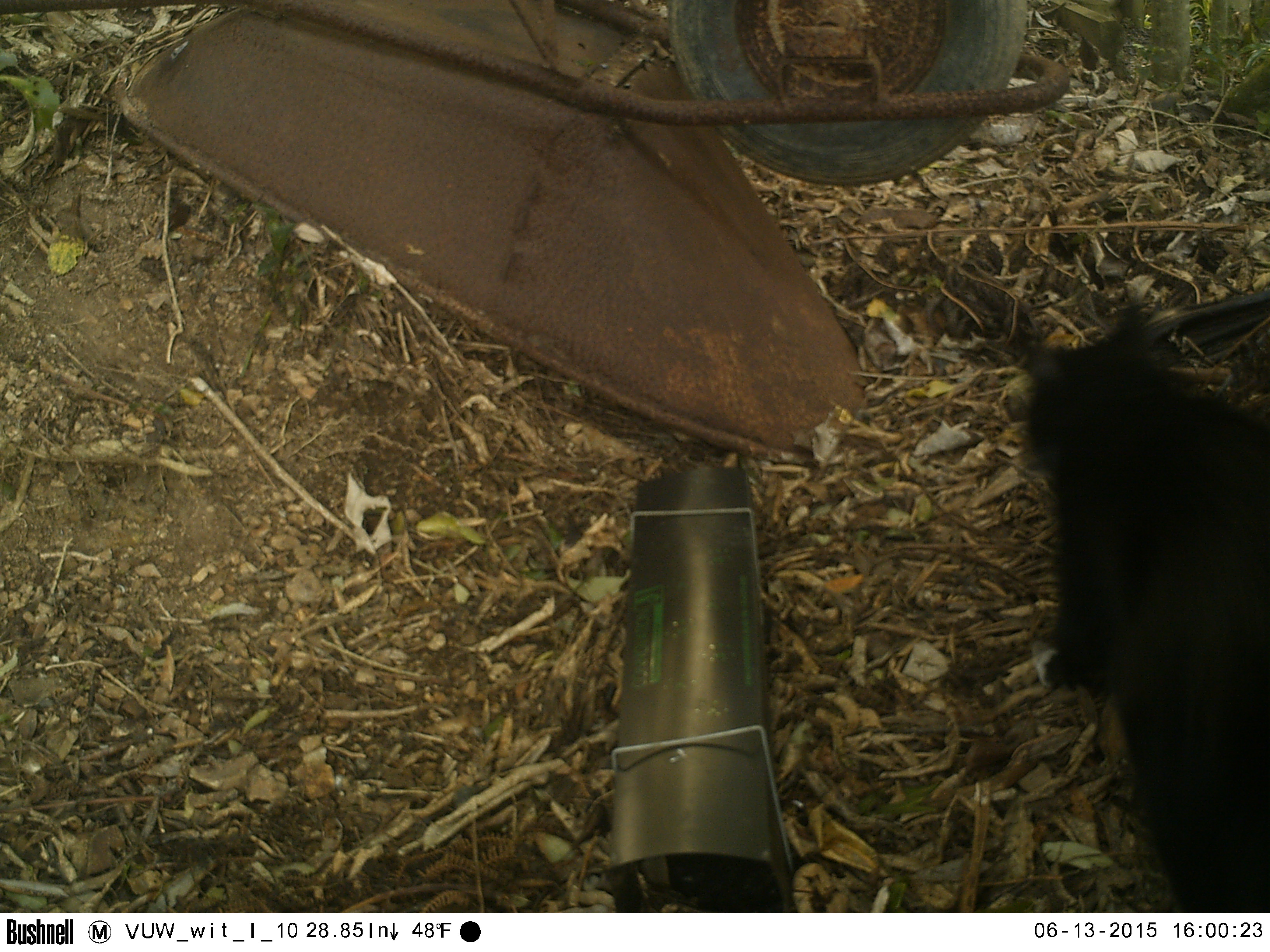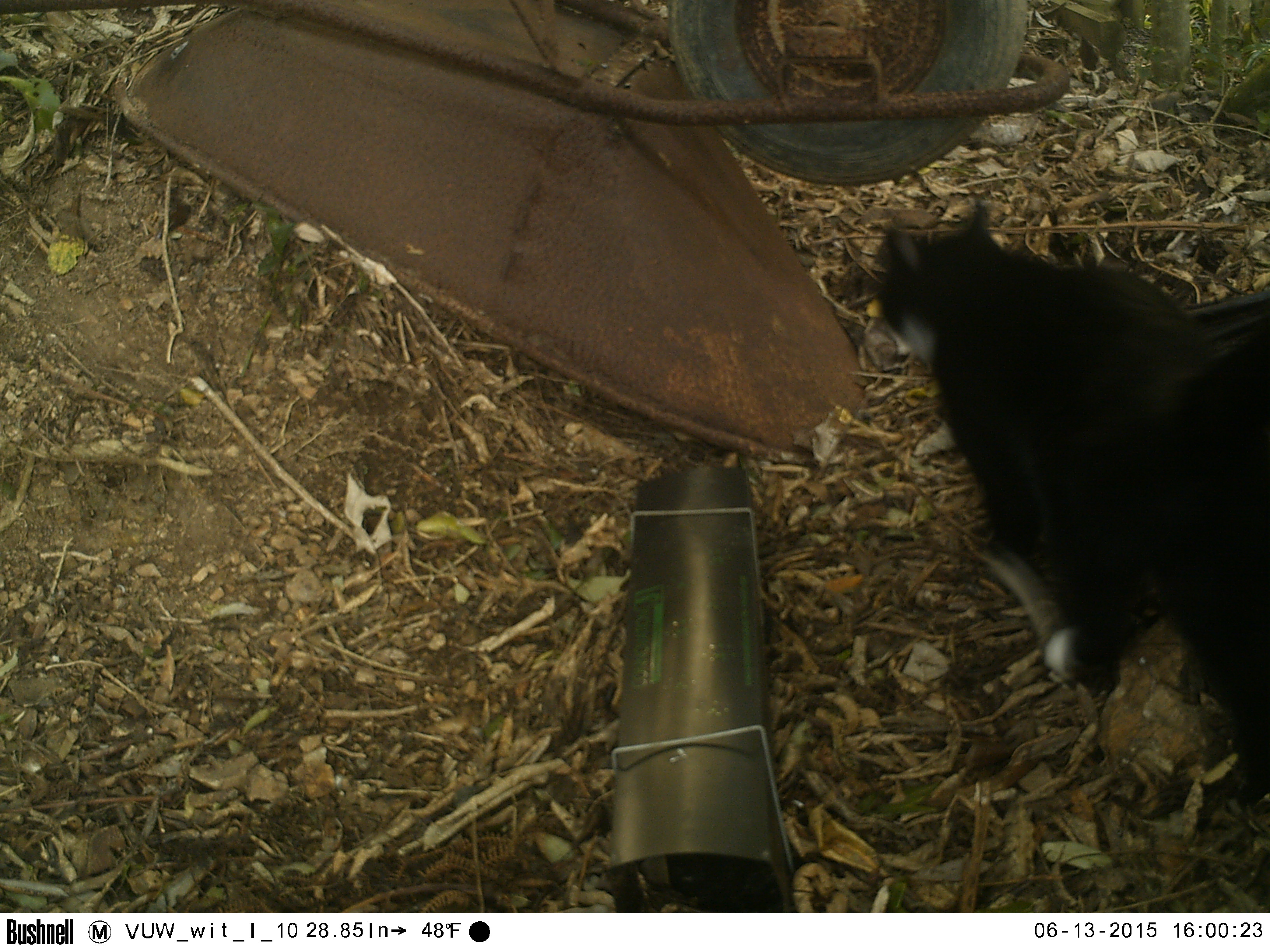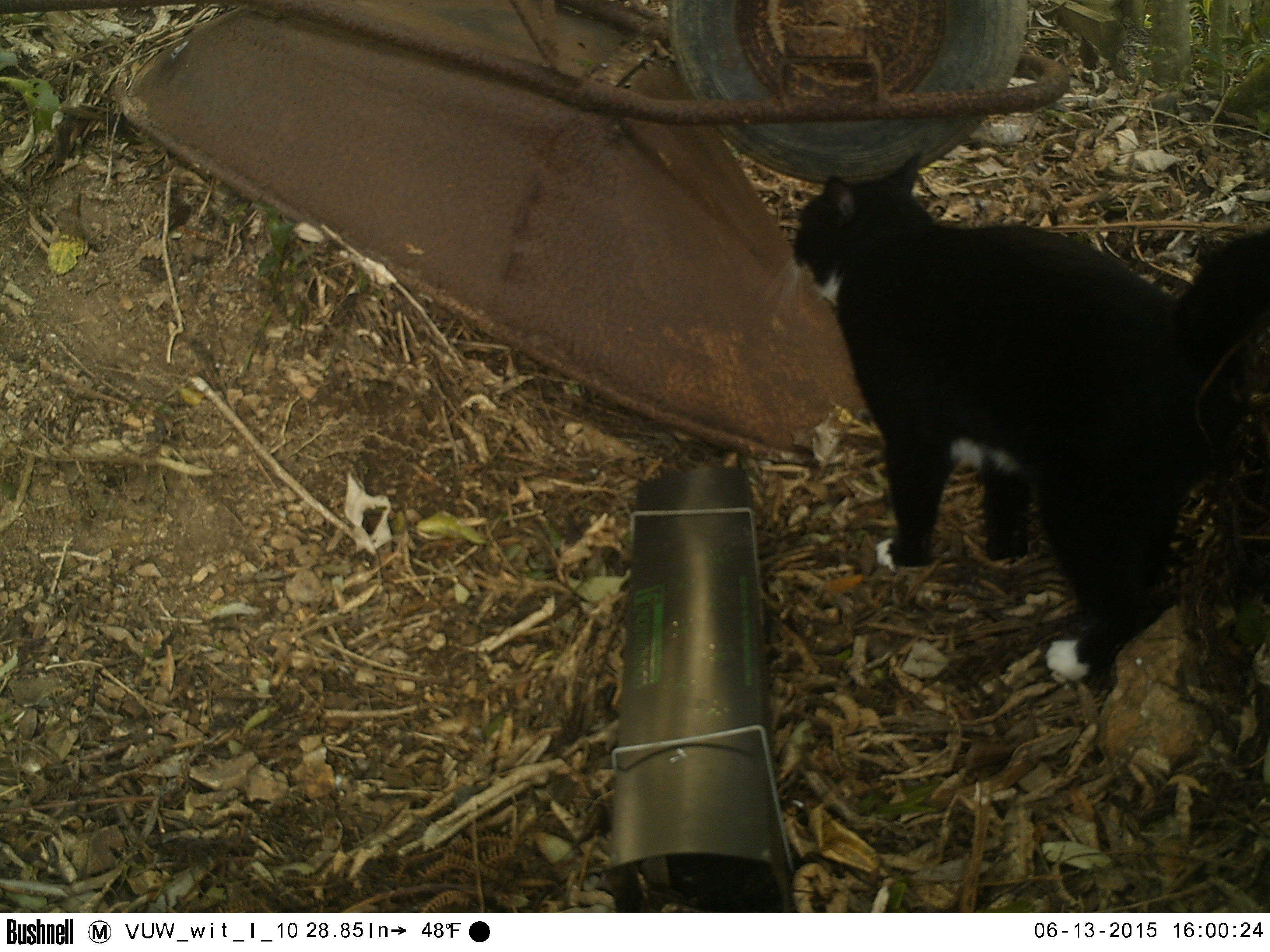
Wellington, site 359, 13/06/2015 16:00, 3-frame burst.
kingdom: Animalia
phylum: Chordata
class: Mammalia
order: Carnivora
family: Felidae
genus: Felis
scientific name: Felis catus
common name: cat